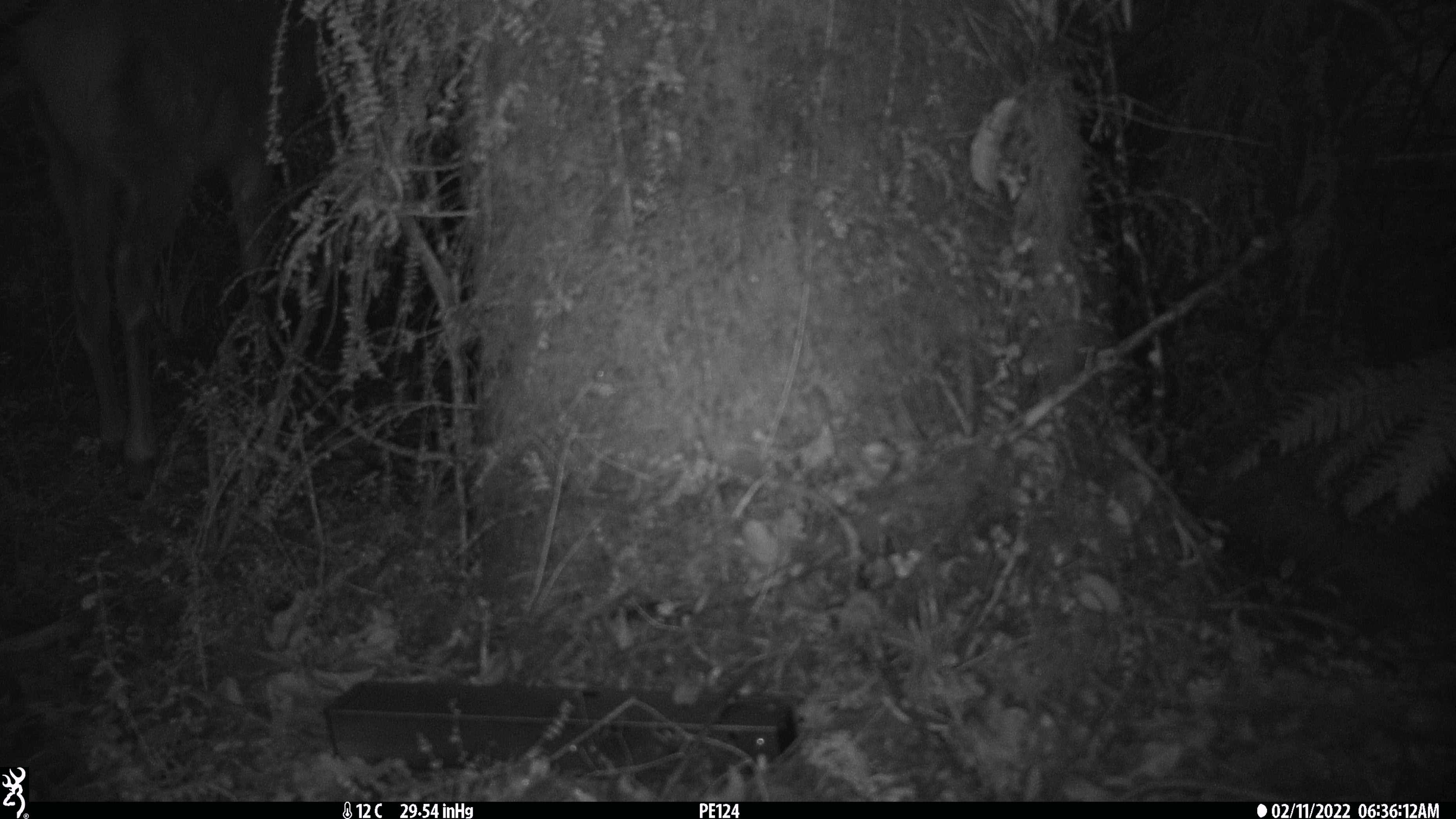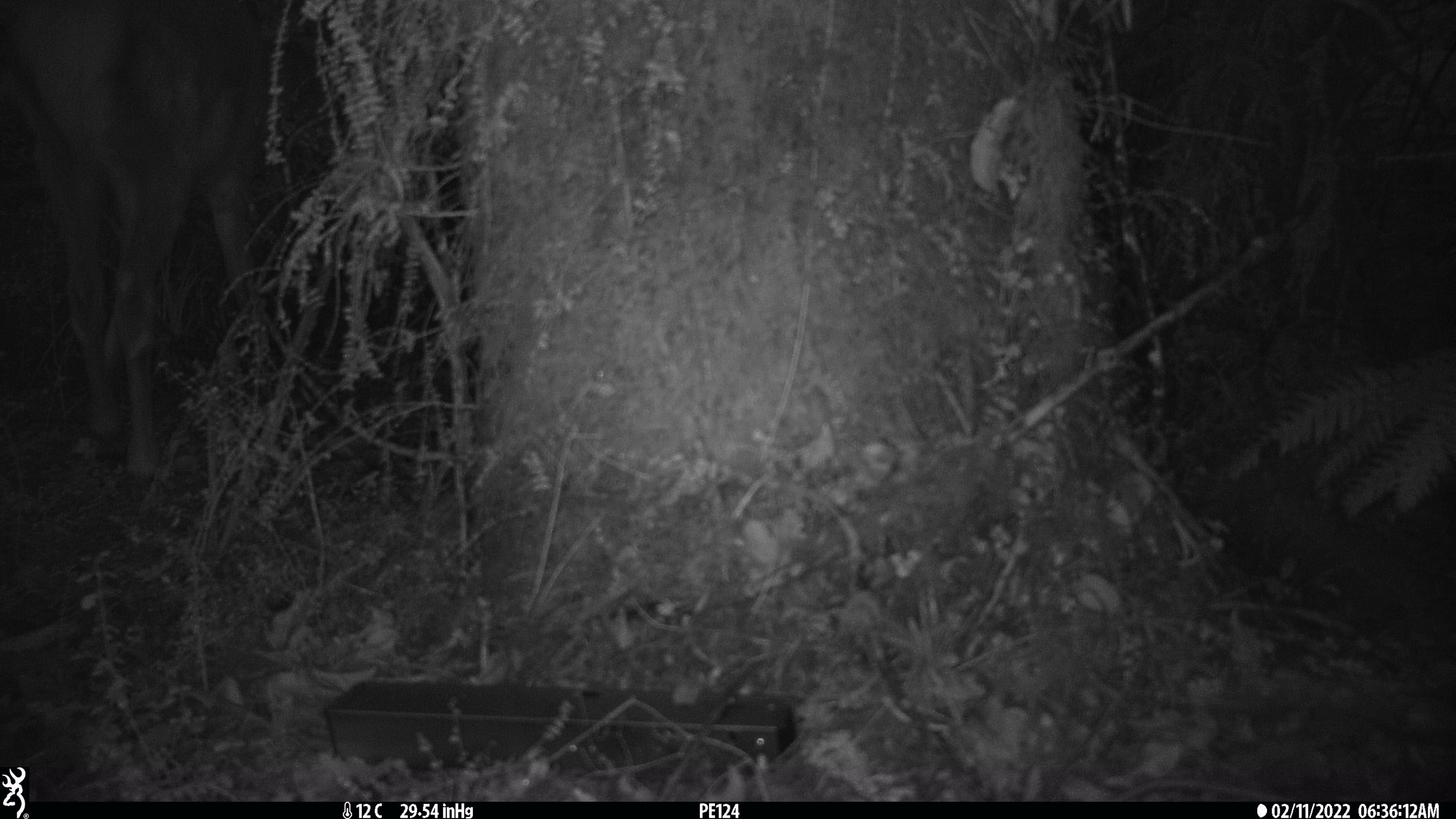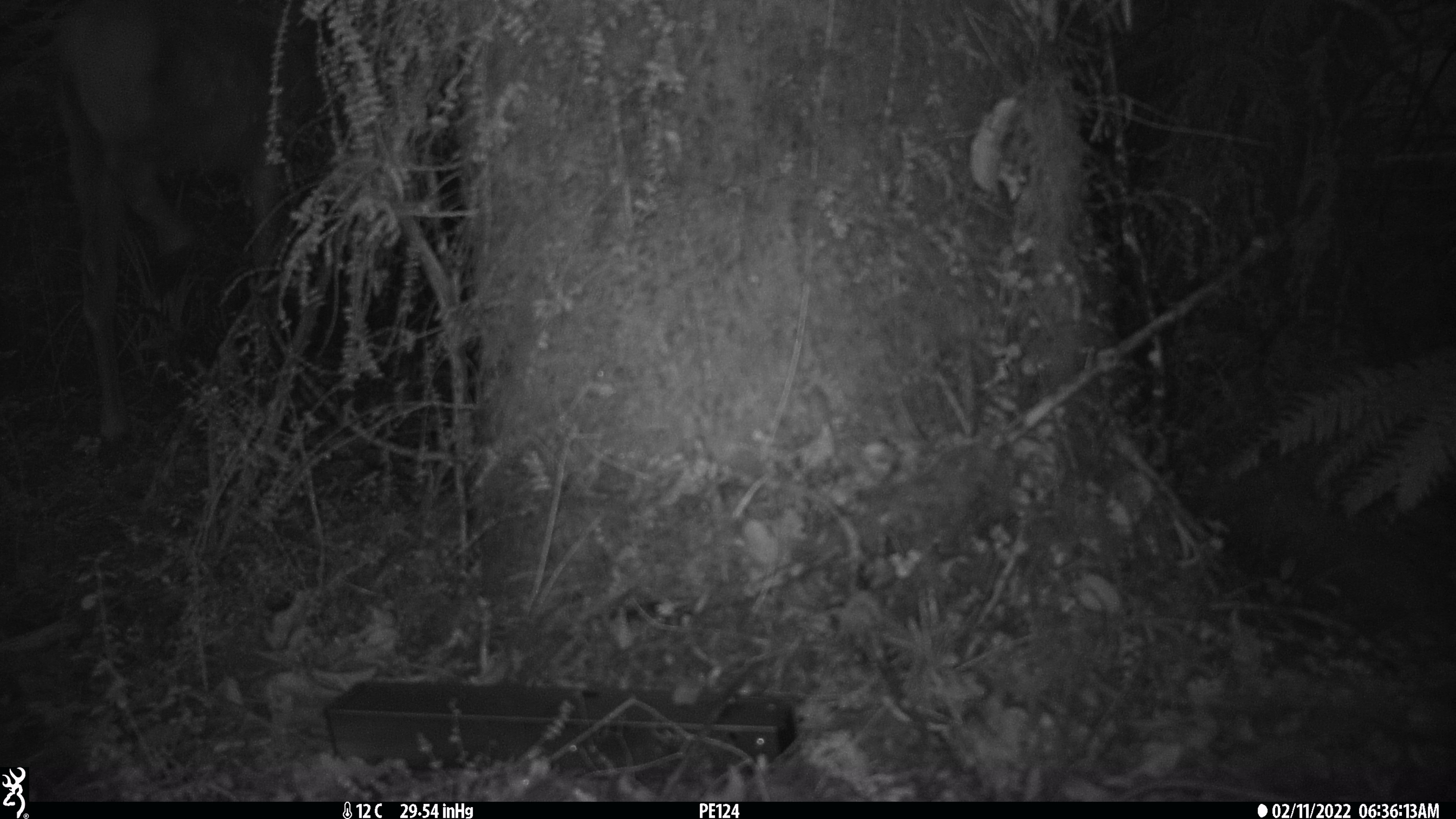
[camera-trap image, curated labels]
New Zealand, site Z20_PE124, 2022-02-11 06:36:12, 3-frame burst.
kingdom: Animalia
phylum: Chordata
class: Mammalia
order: Artiodactyla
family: Cervidae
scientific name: Cervidae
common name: deer